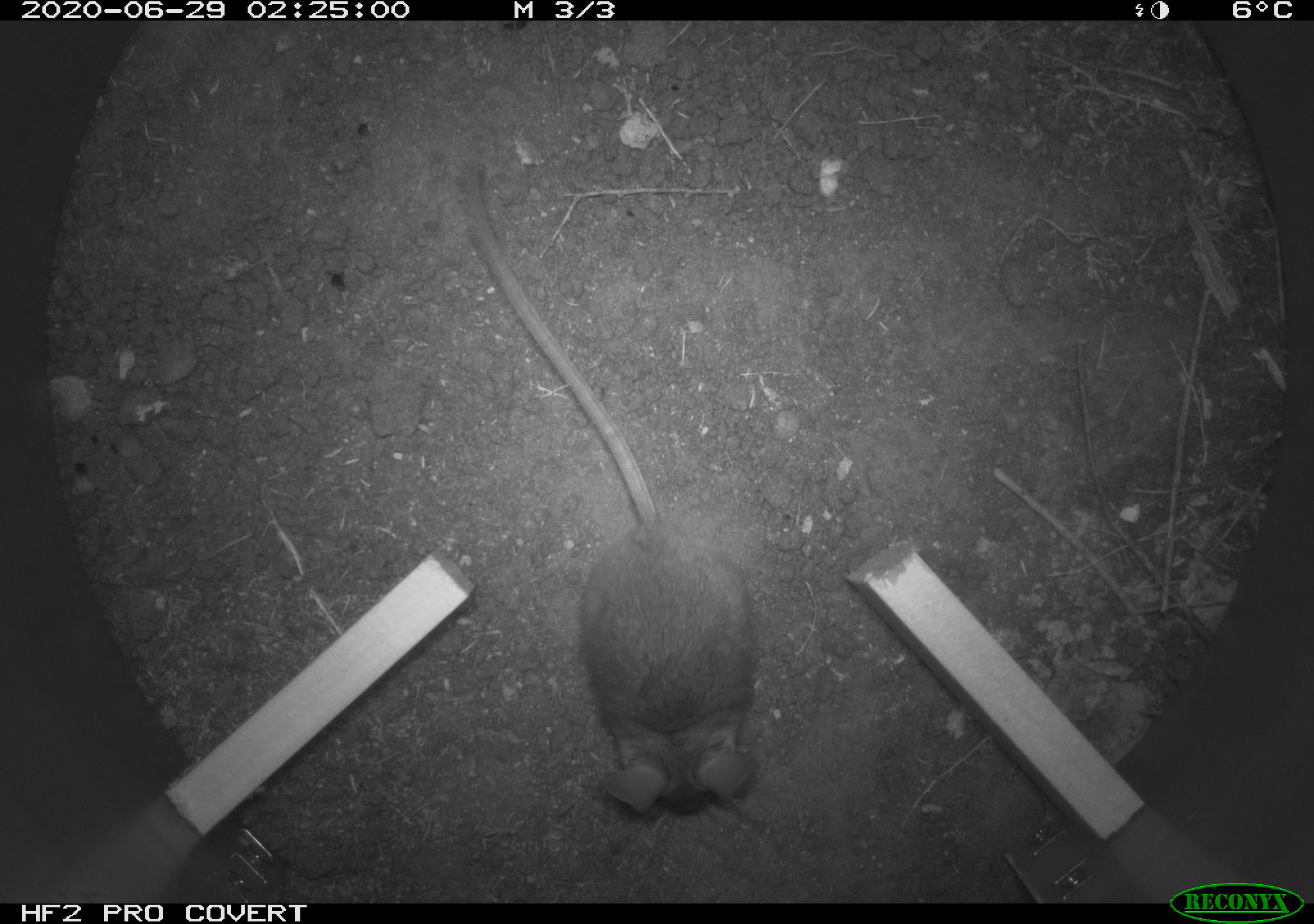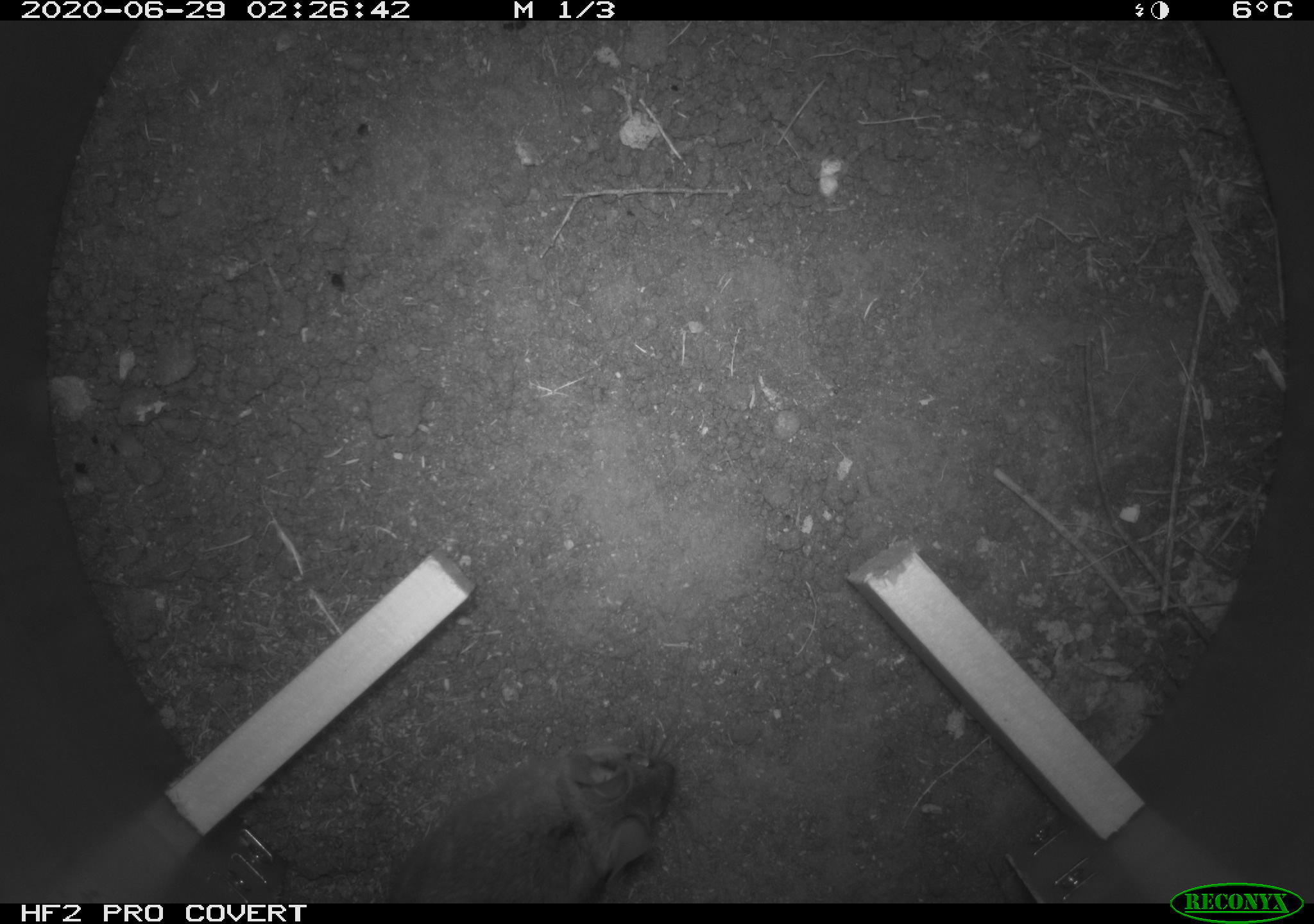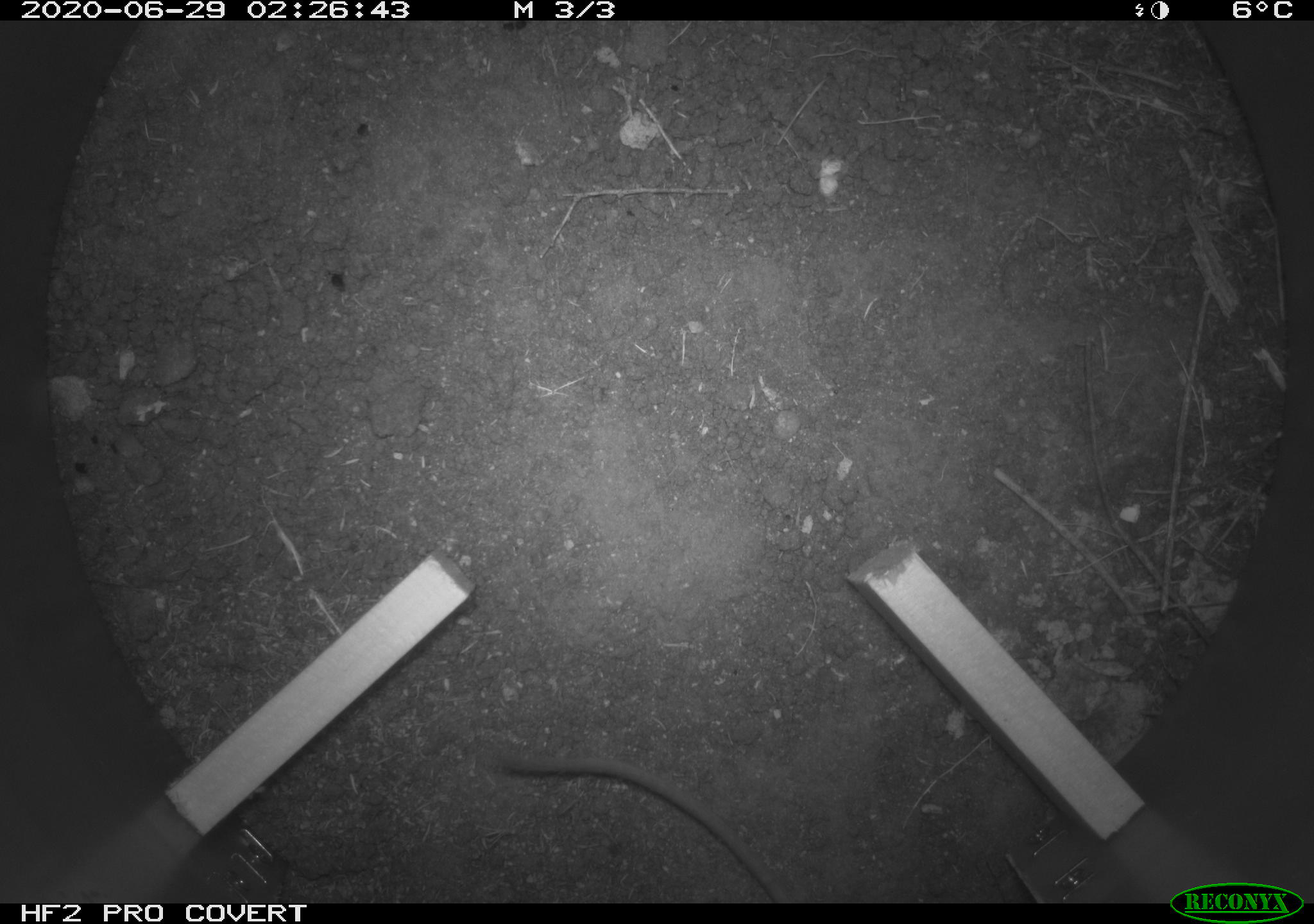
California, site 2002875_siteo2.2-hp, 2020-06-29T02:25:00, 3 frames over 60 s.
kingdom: Animalia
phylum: Chordata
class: Mammalia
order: Rodentia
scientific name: Rodentia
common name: rodent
Rodent (Rodentia).